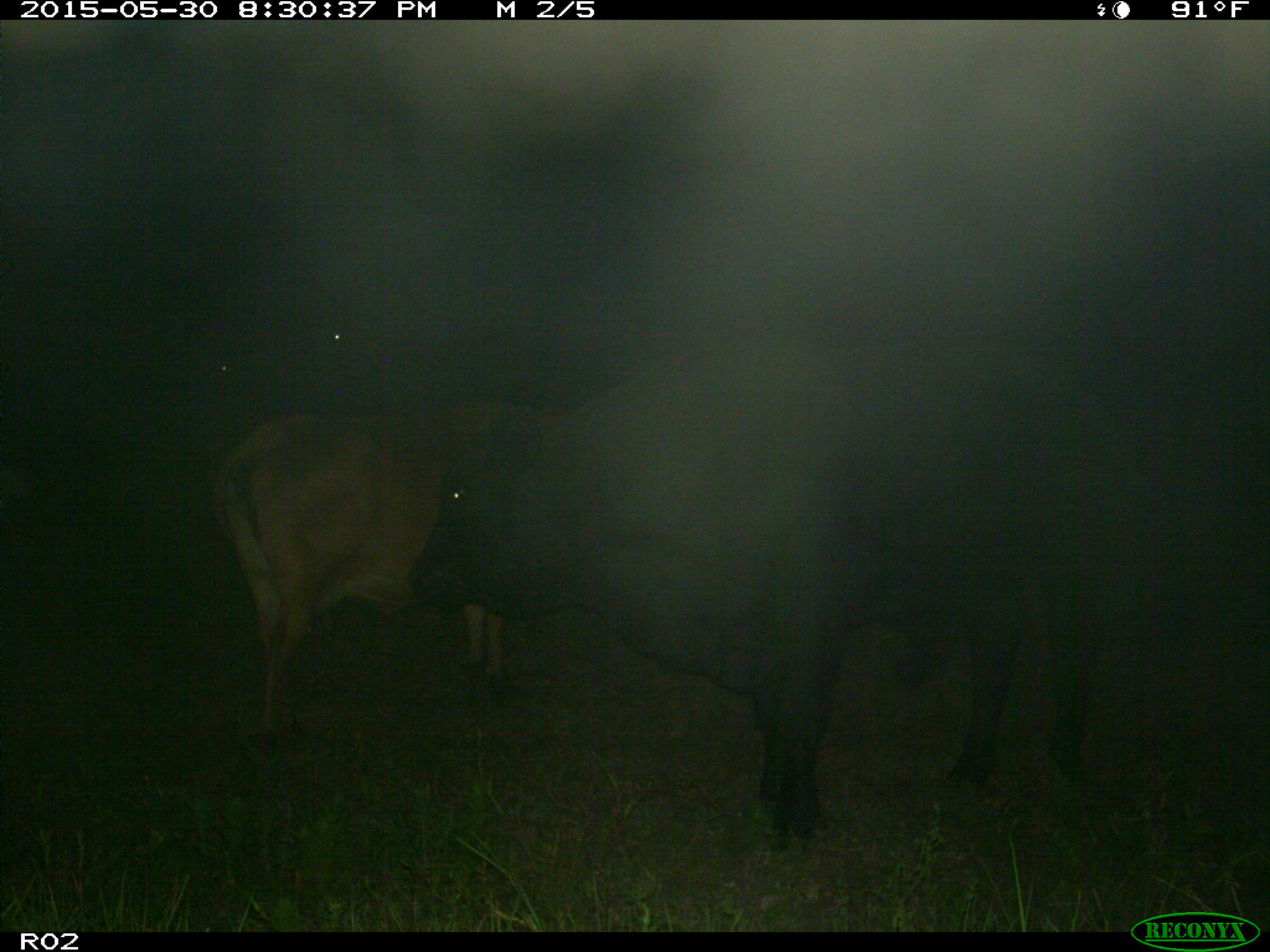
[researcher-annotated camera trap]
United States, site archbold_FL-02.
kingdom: Animalia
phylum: Chordata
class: Mammalia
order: Artiodactyla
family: Bovidae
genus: Bos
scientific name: Bos taurus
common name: domestic cow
Bos taurus (domestic cow).